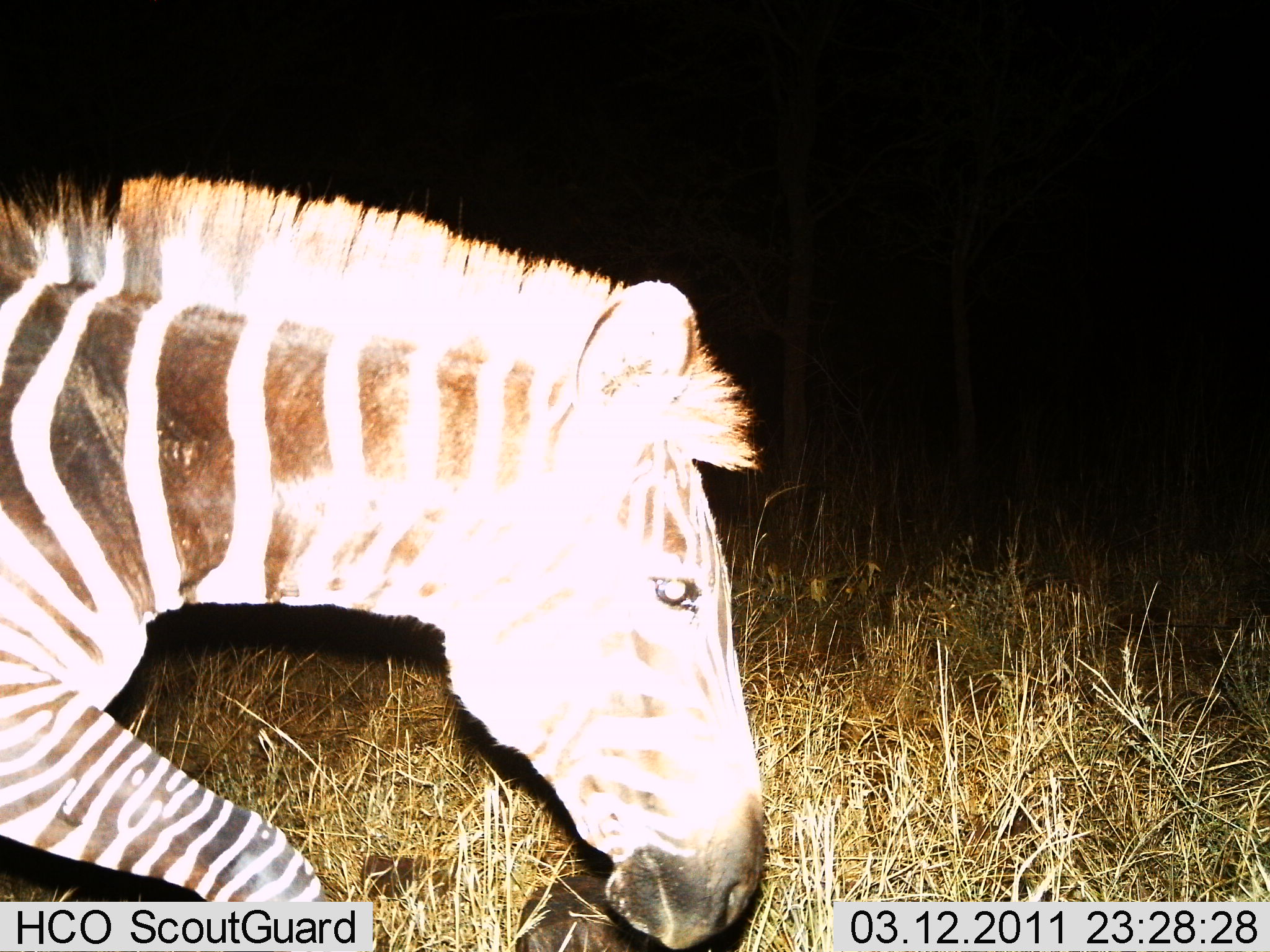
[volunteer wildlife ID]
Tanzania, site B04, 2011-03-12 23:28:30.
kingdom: Animalia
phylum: Chordata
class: Mammalia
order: Perissodactyla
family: Equidae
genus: Equus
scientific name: Equus quagga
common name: plains zebra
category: zebra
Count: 1.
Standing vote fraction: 27%.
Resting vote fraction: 0%.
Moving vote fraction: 82%.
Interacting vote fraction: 0%.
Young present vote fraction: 0%.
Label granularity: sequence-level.